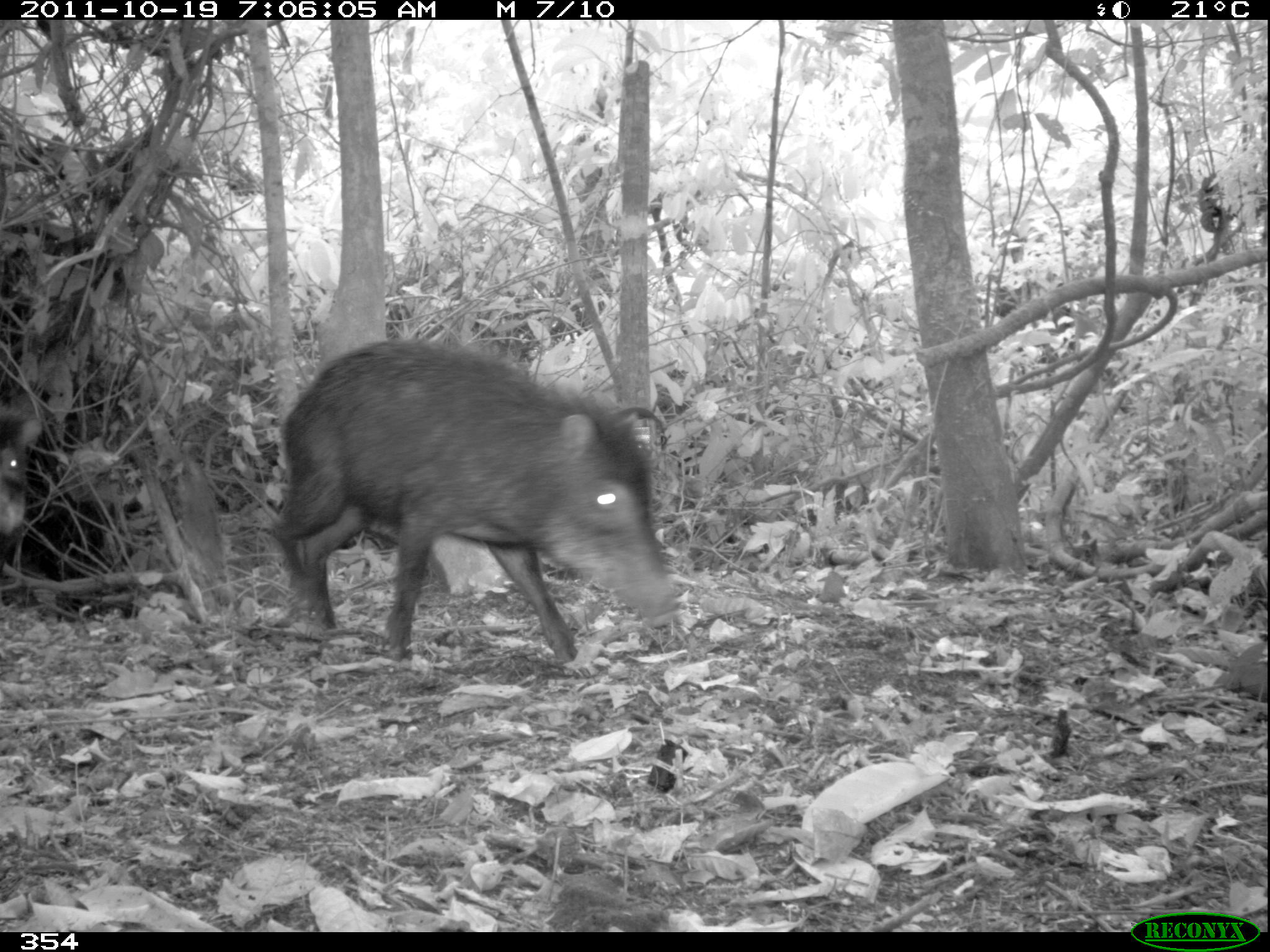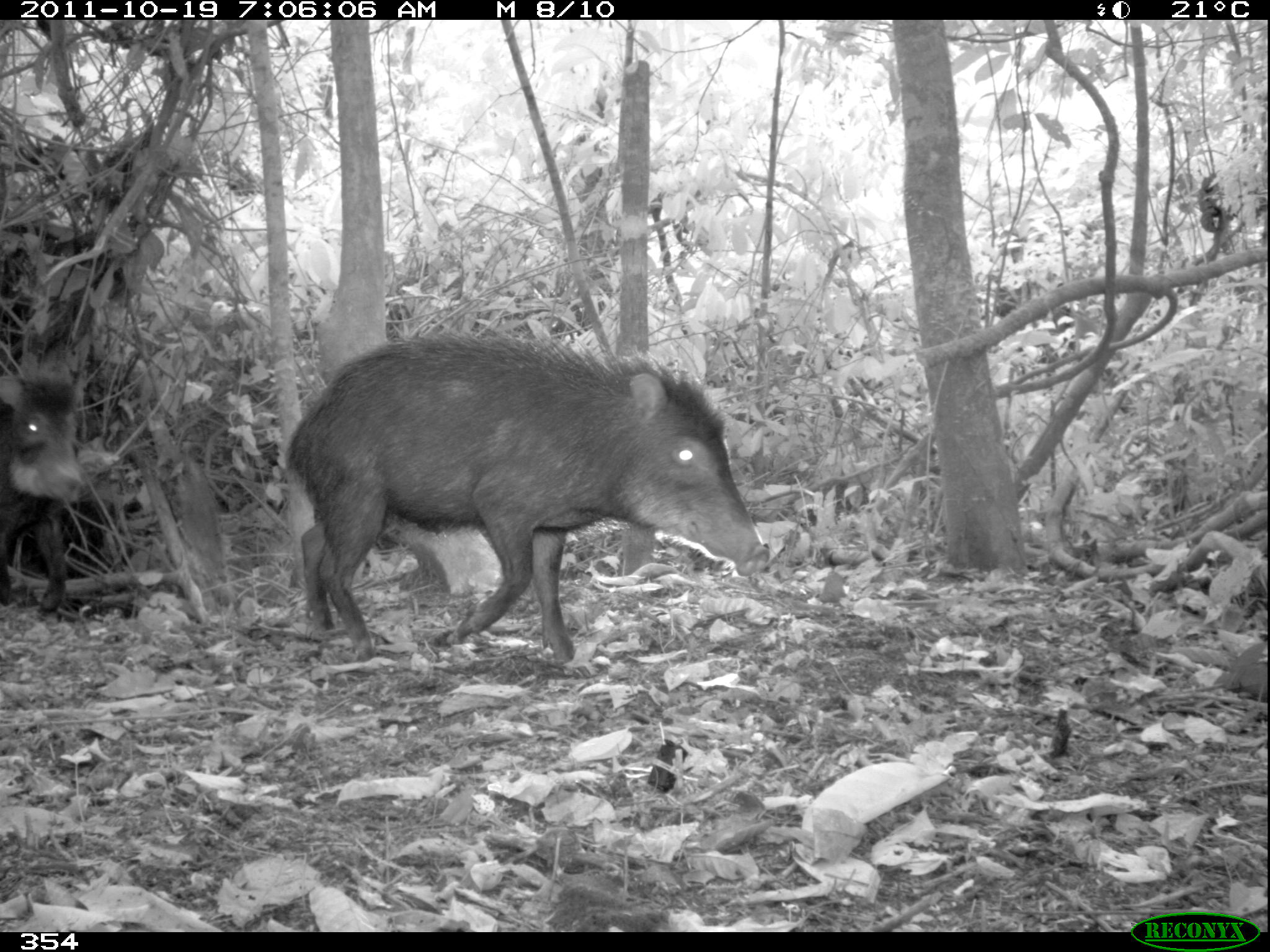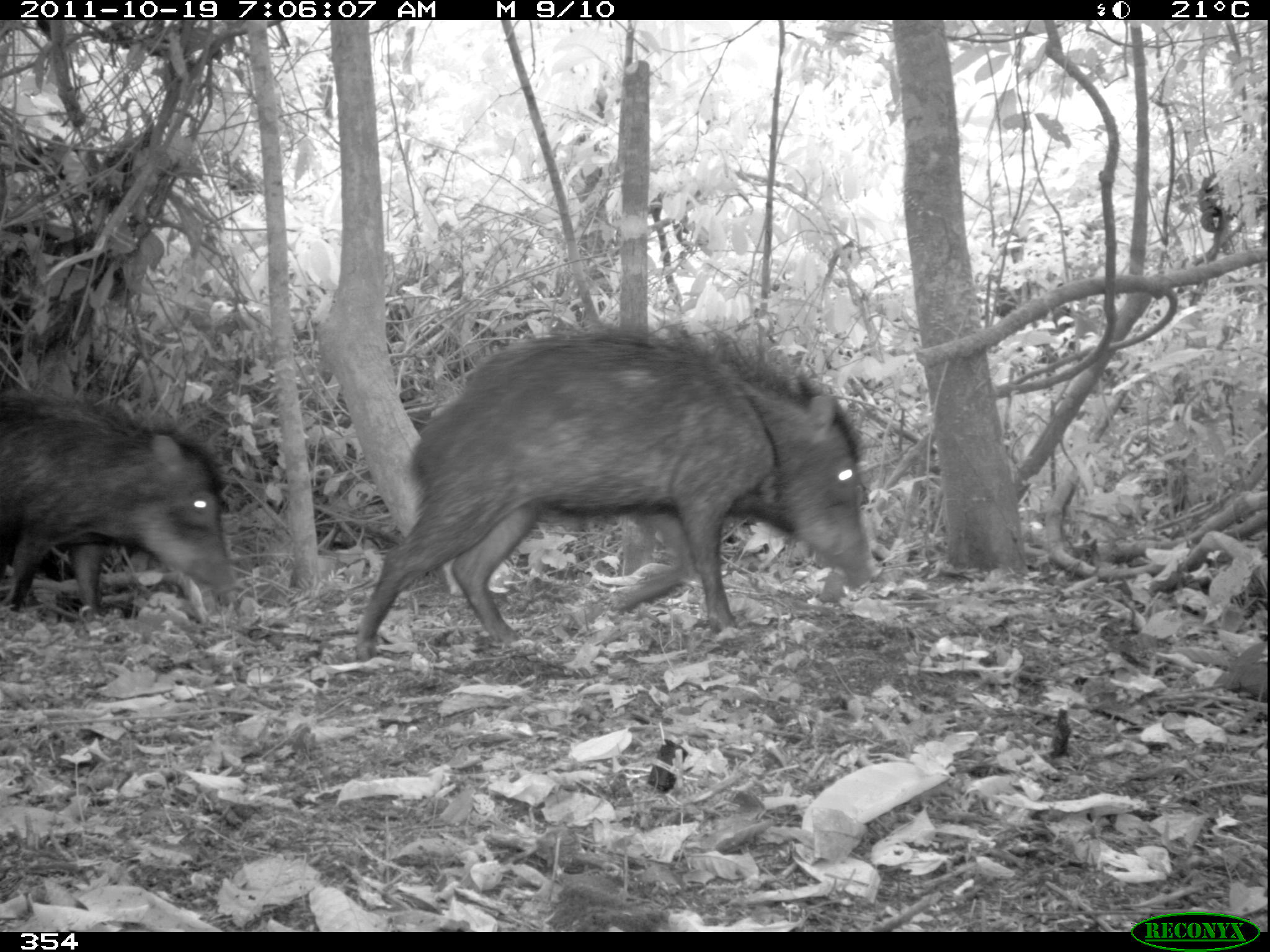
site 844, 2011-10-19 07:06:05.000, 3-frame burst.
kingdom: Animalia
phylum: Chordata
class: Mammalia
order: Artiodactyla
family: Tayassuidae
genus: Tayassu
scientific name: Tayassu pecari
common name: white-lipped peccary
Tayassu pecari (white-lipped peccary).